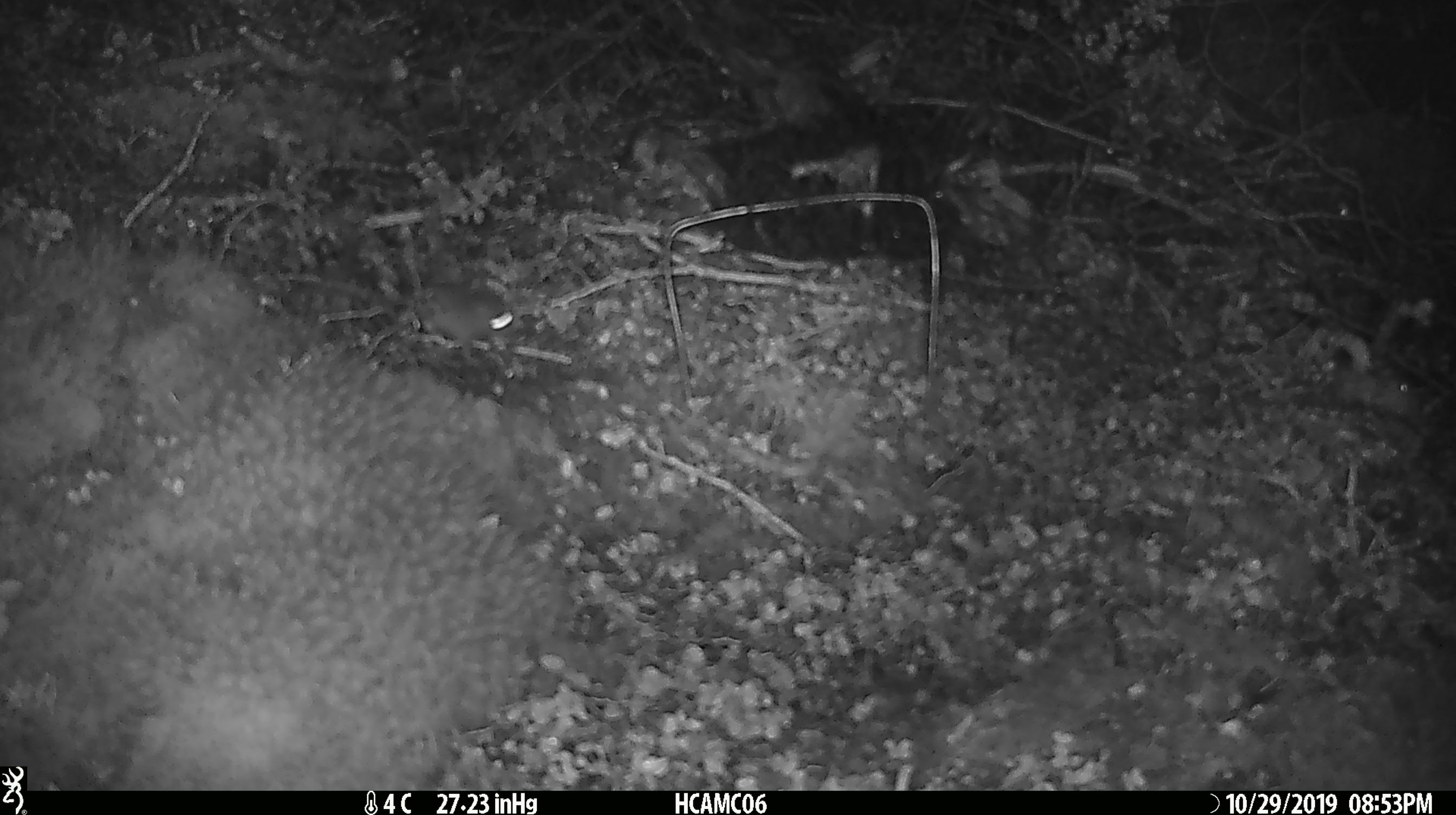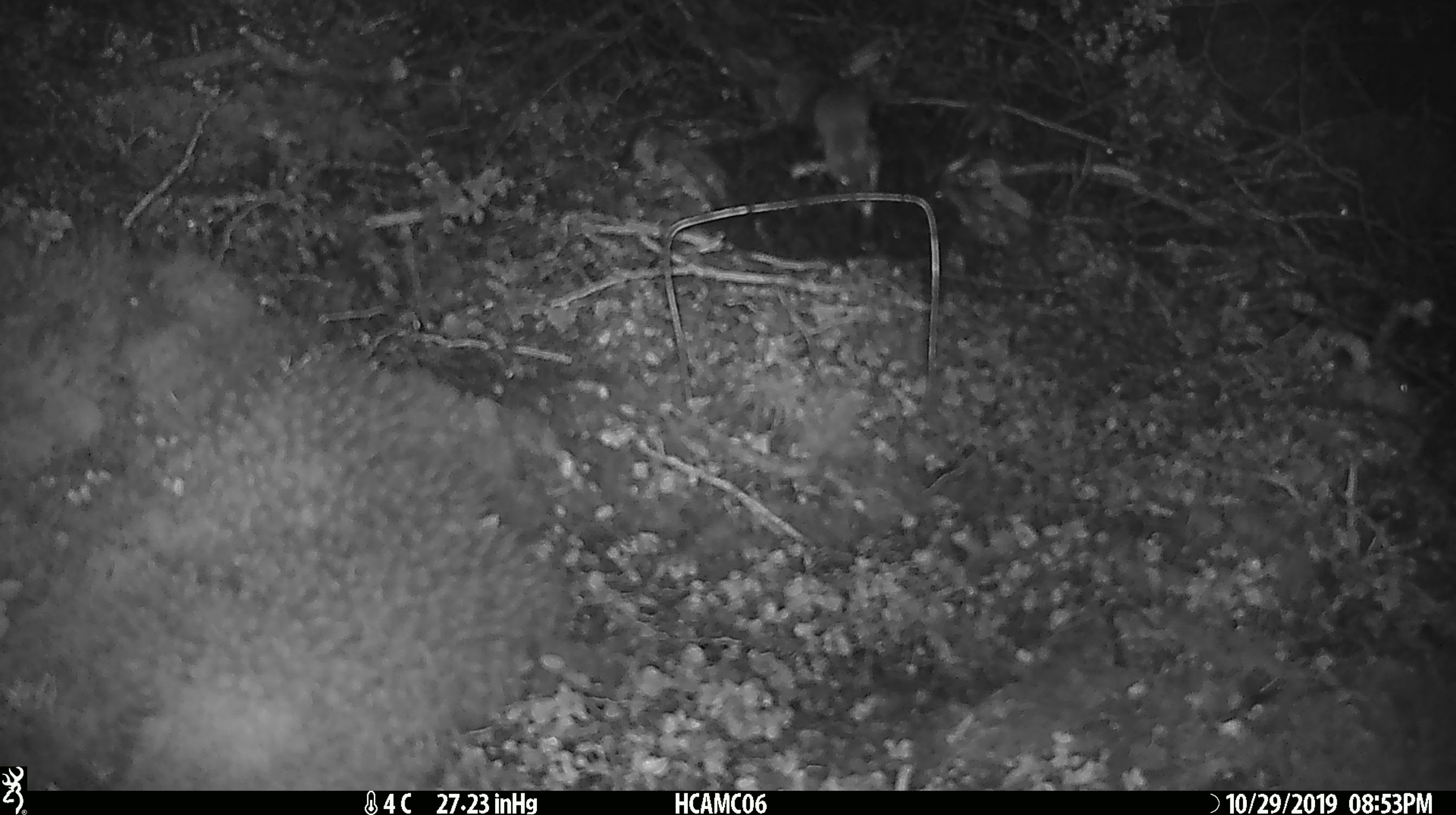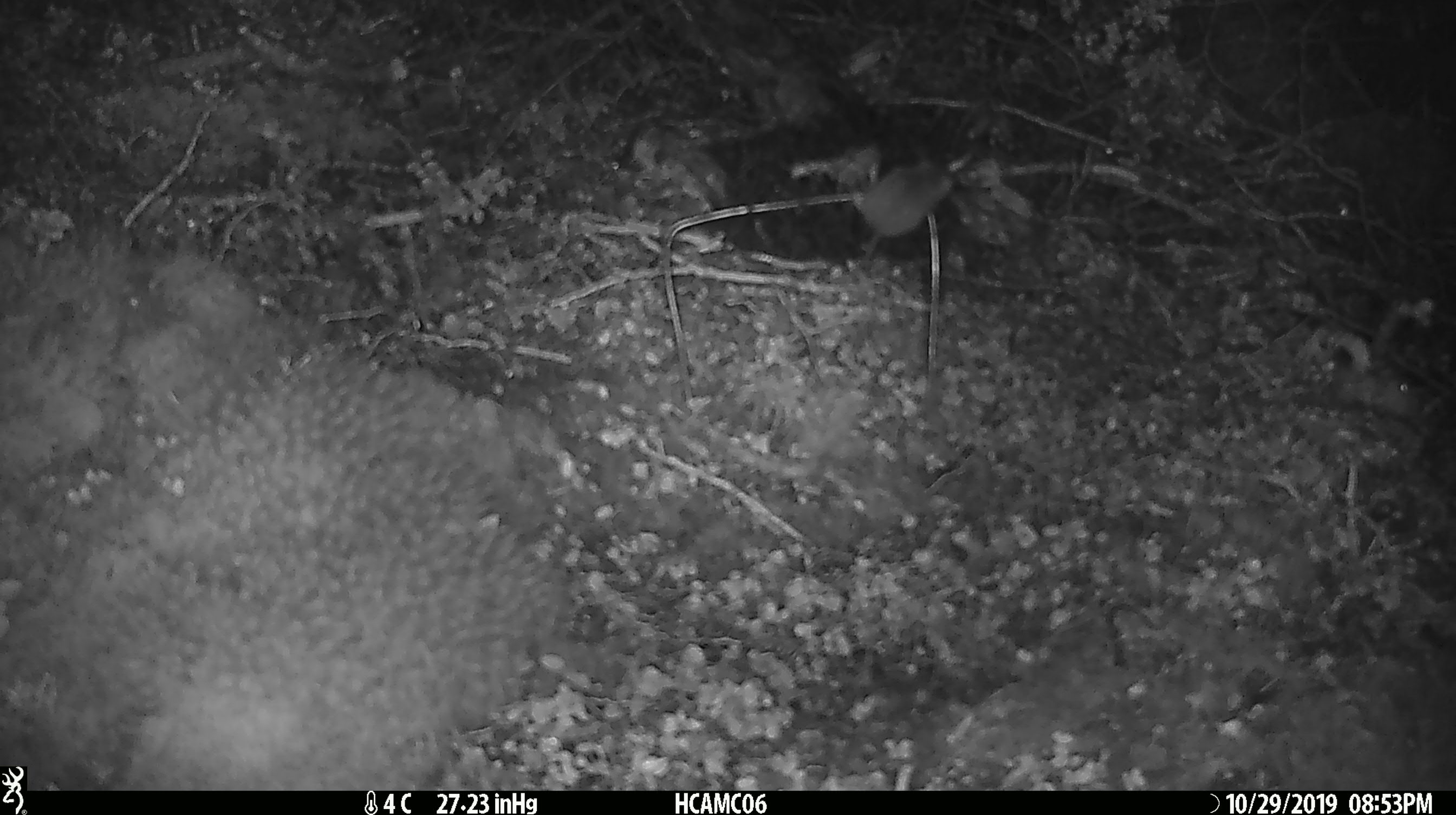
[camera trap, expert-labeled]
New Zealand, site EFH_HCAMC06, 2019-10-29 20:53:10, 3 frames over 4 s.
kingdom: Animalia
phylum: Chordata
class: Mammalia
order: Rodentia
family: Muridae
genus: Mus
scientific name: Mus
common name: mouse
Mouse (Mus).